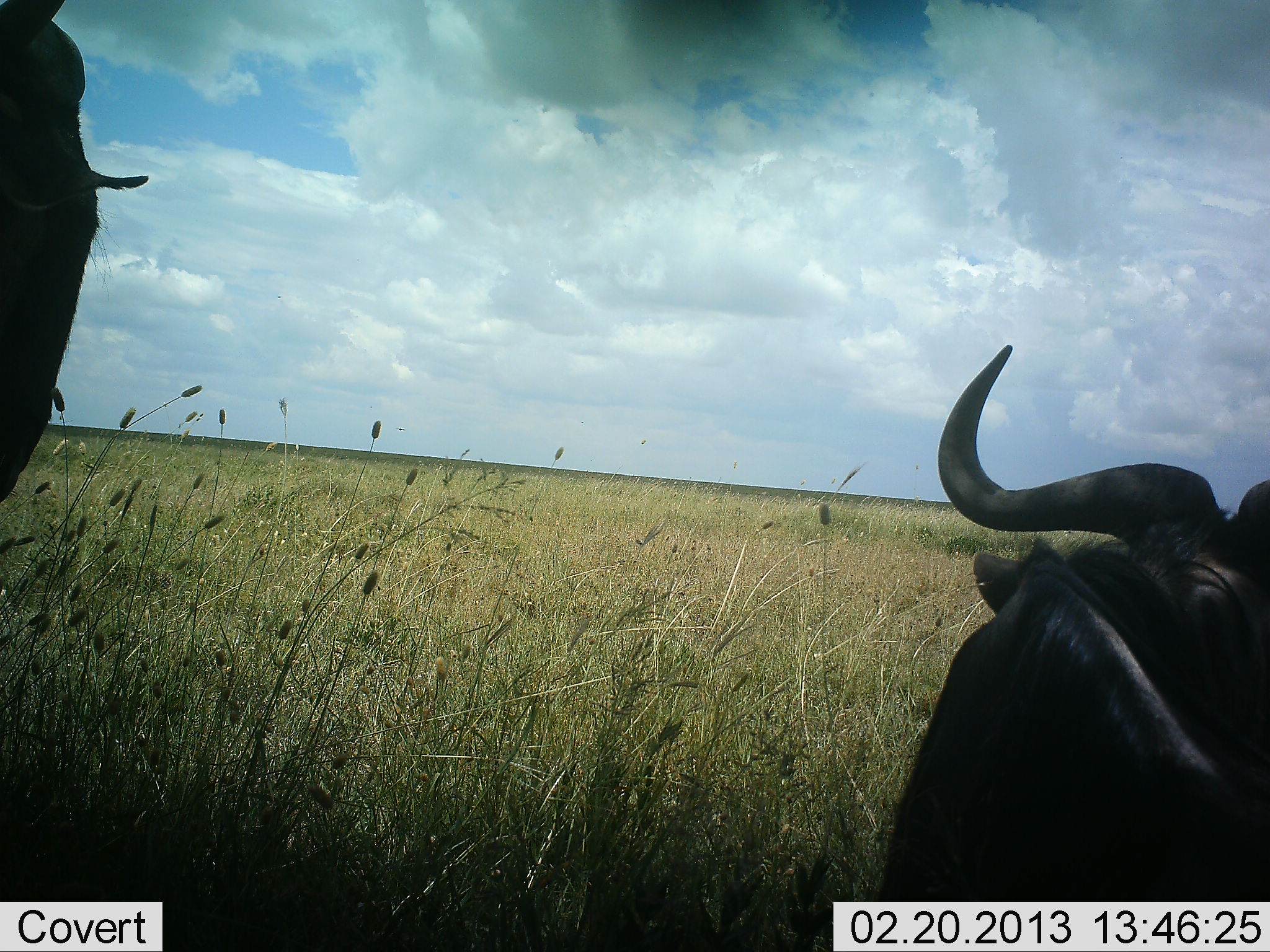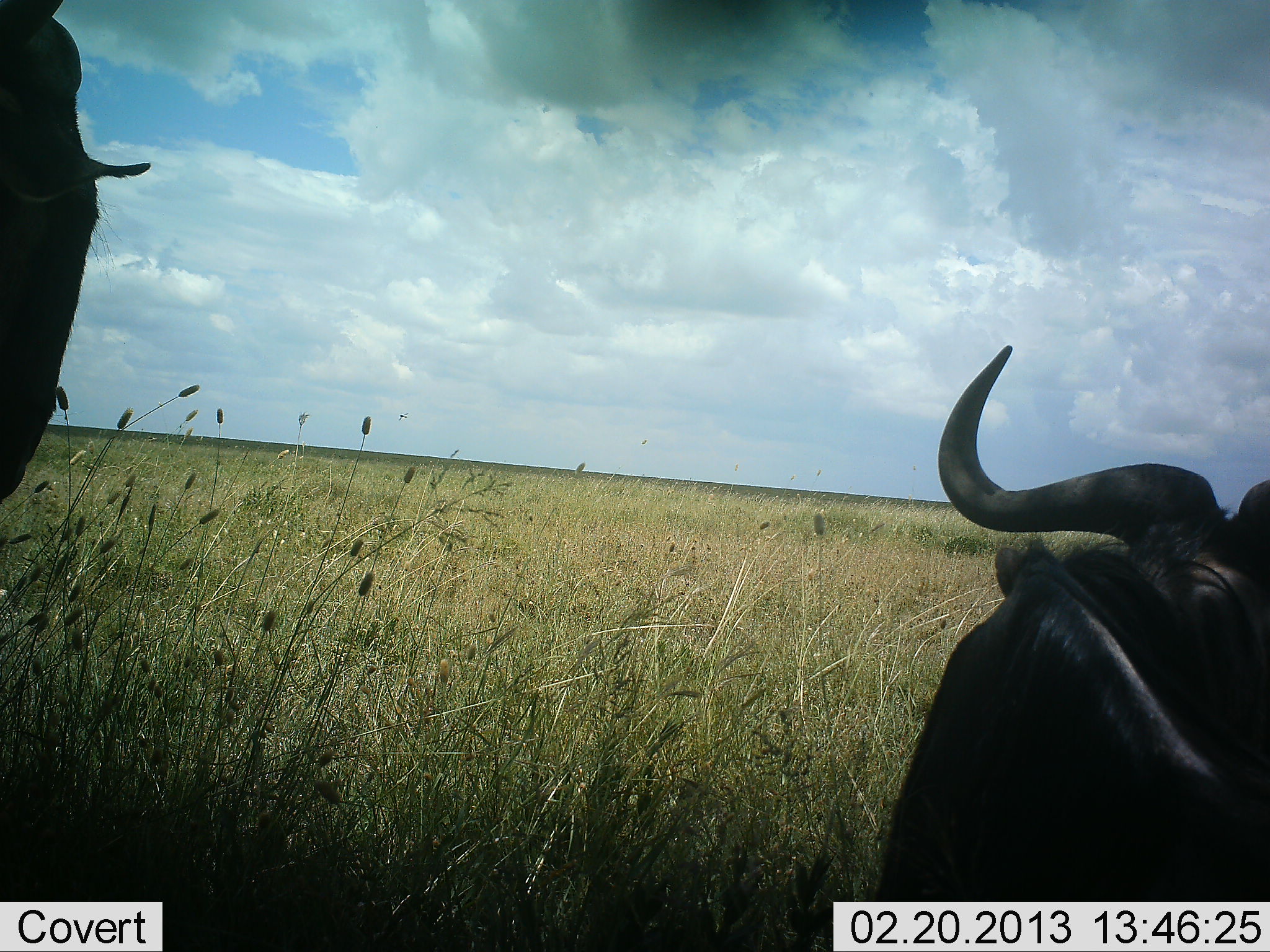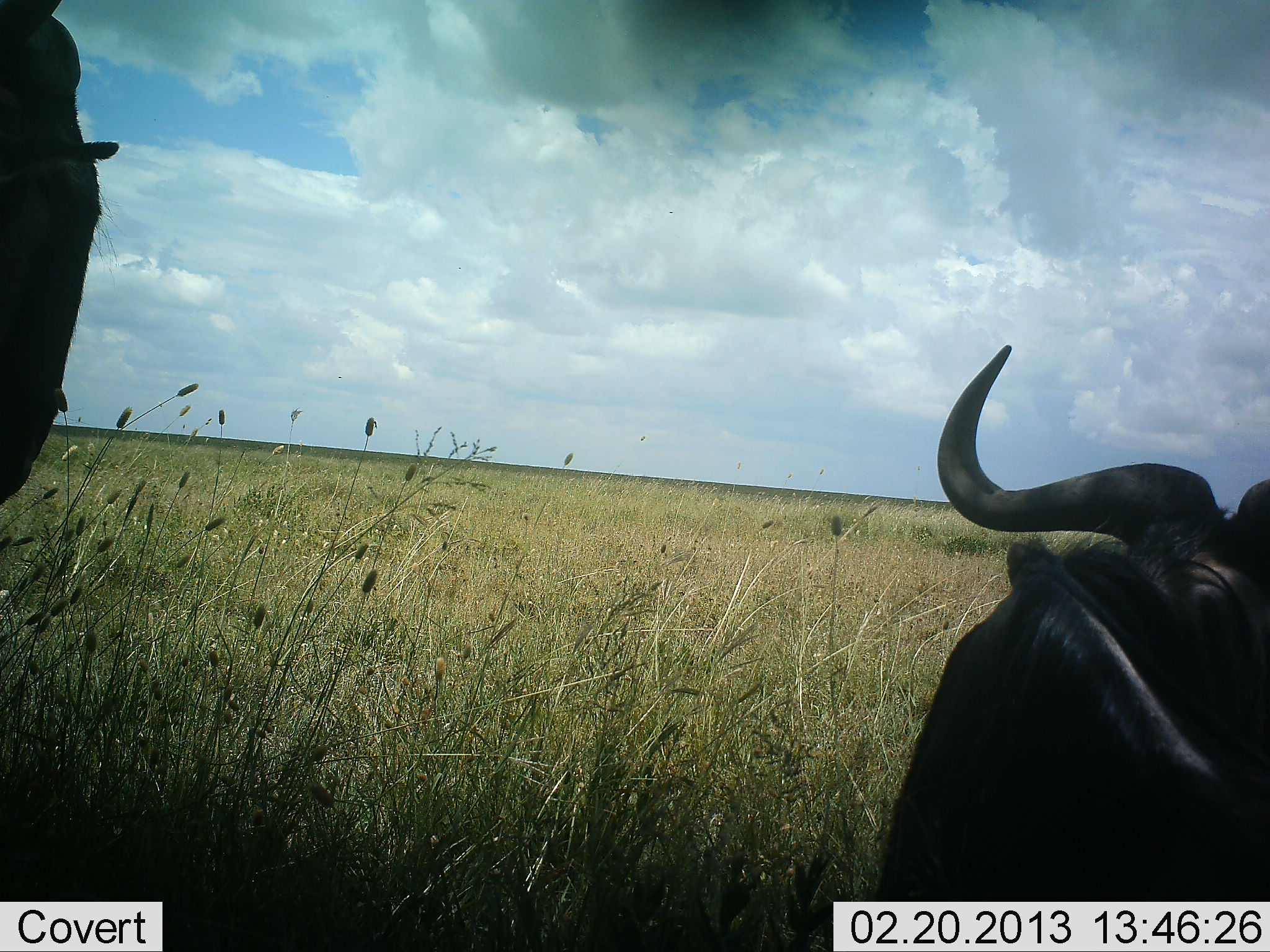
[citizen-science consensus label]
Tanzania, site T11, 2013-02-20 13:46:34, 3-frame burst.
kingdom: Animalia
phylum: Chordata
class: Mammalia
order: Artiodactyla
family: Bovidae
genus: Connochaetes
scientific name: Connochaetes taurinus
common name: blue wildebeest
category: wildebeest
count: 2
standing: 62%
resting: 90%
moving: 0%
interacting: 0%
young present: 0%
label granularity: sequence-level